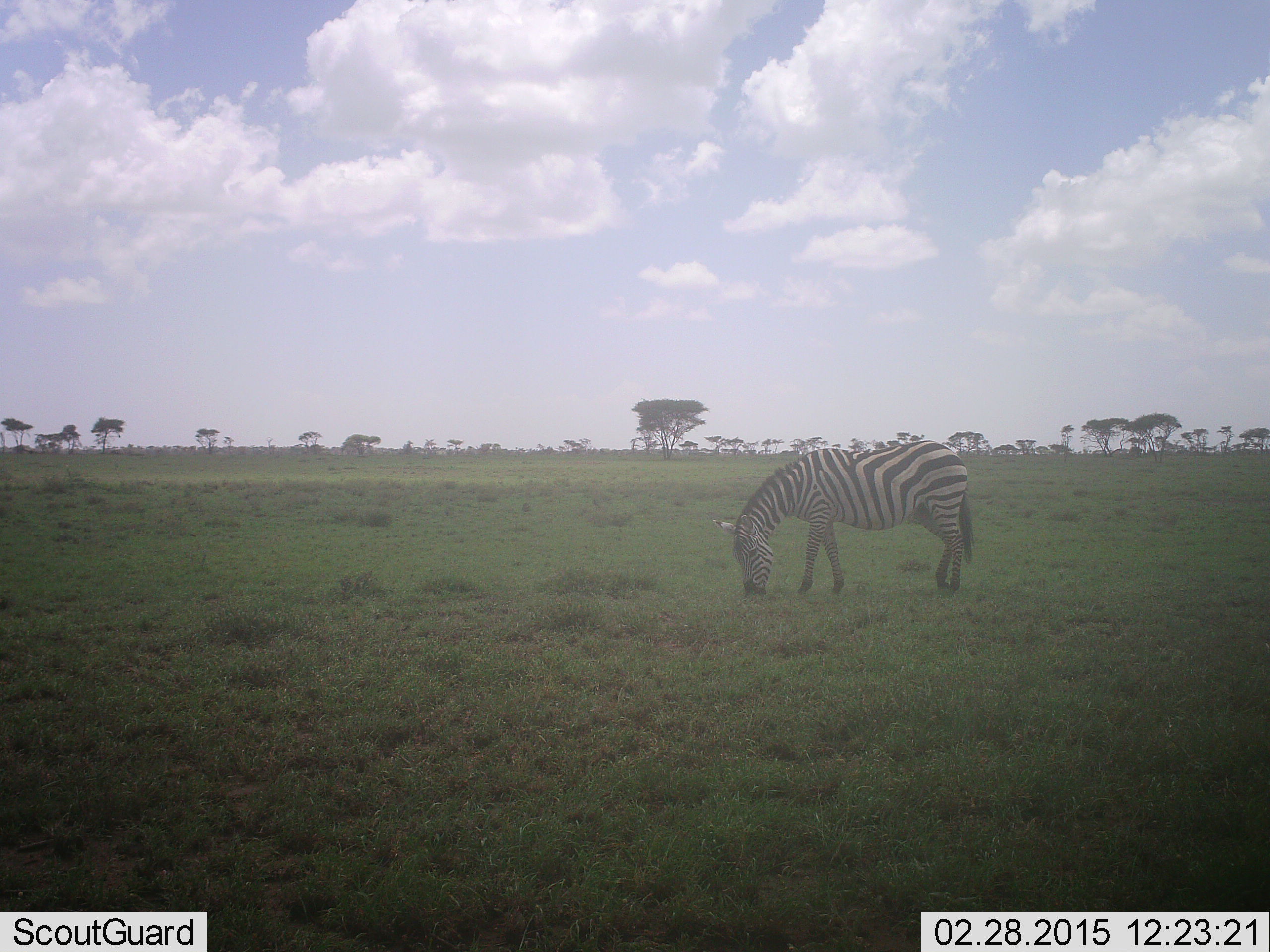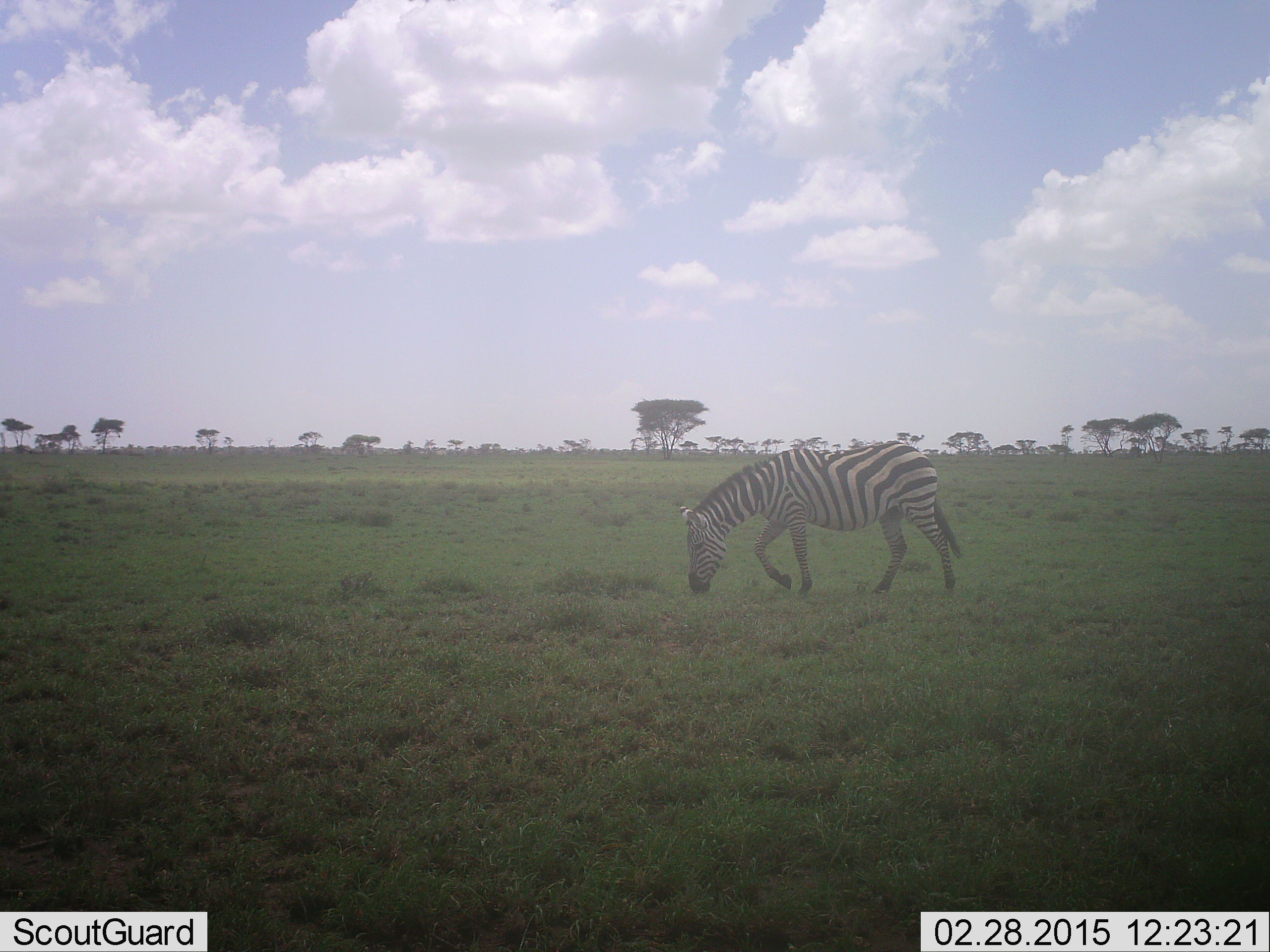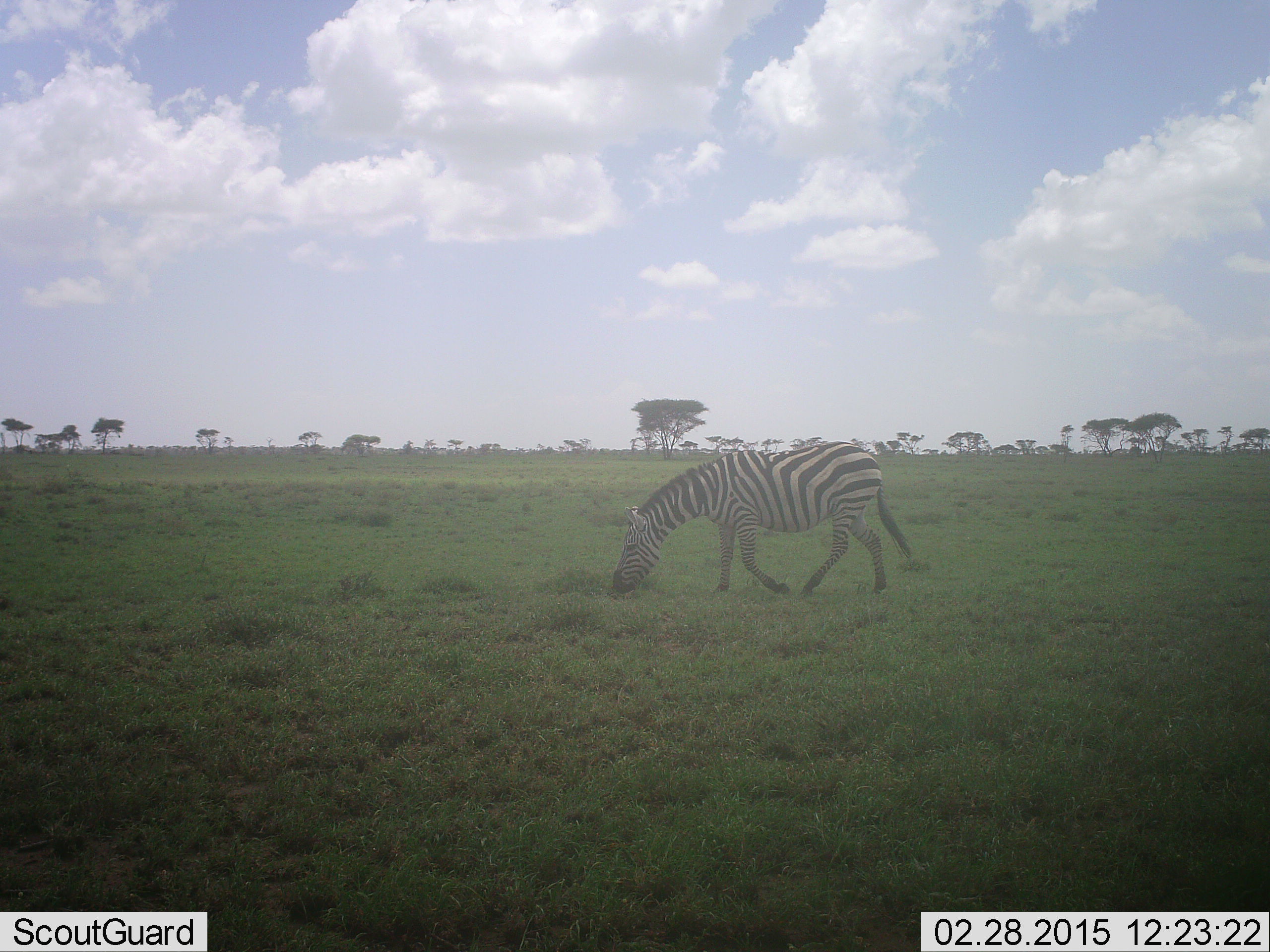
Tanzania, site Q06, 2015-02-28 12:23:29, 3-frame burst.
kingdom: Animalia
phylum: Chordata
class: Mammalia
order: Perissodactyla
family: Equidae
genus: Equus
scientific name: Equus quagga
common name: plains zebra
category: zebra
Zebra (plains zebra) (Equus quagga), count 1. Behavior (volunteer vote fractions): standing 10%, resting 0%, moving 50%, interacting 0%. Young present (vote fraction): 0%. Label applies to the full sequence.